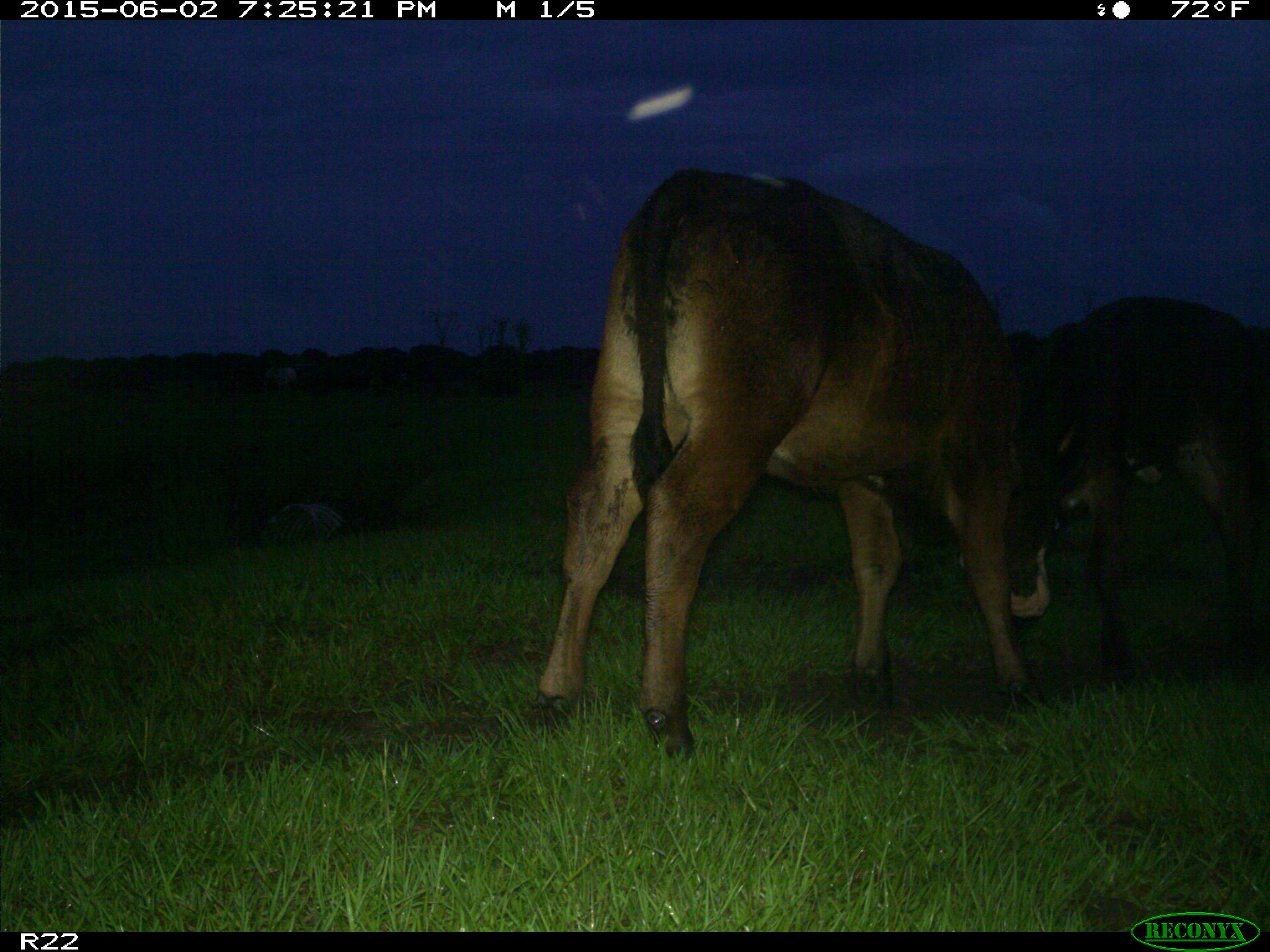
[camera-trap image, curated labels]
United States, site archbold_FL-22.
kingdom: Animalia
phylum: Chordata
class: Mammalia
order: Artiodactyla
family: Bovidae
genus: Bos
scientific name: Bos taurus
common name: domestic cow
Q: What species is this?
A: Bos taurus (domestic cow).